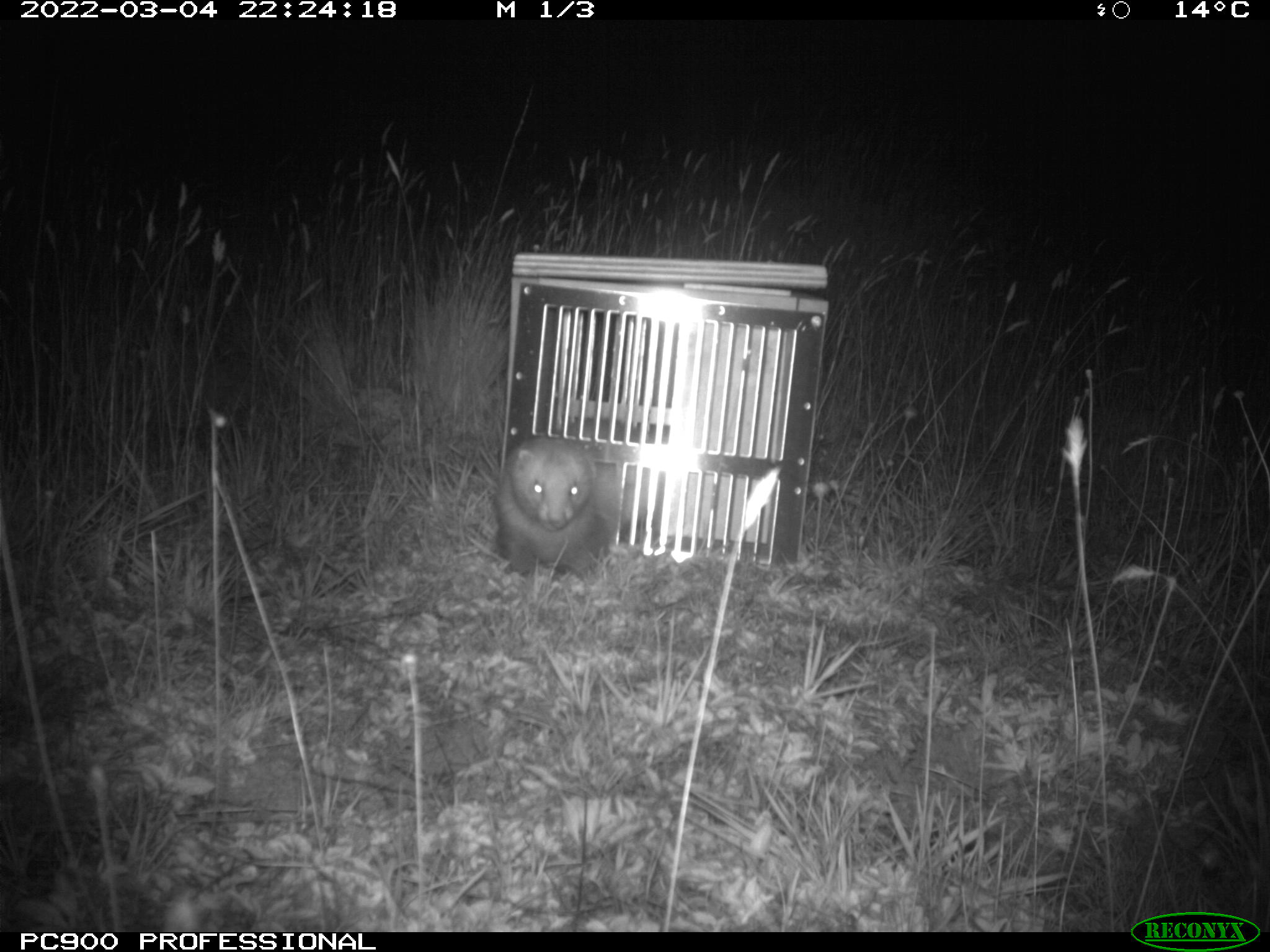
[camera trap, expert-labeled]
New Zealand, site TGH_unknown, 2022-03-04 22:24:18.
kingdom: Animalia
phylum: Chordata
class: Mammalia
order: Carnivora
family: Mustelidae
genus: Mustela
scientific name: Mustela furo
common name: ferret